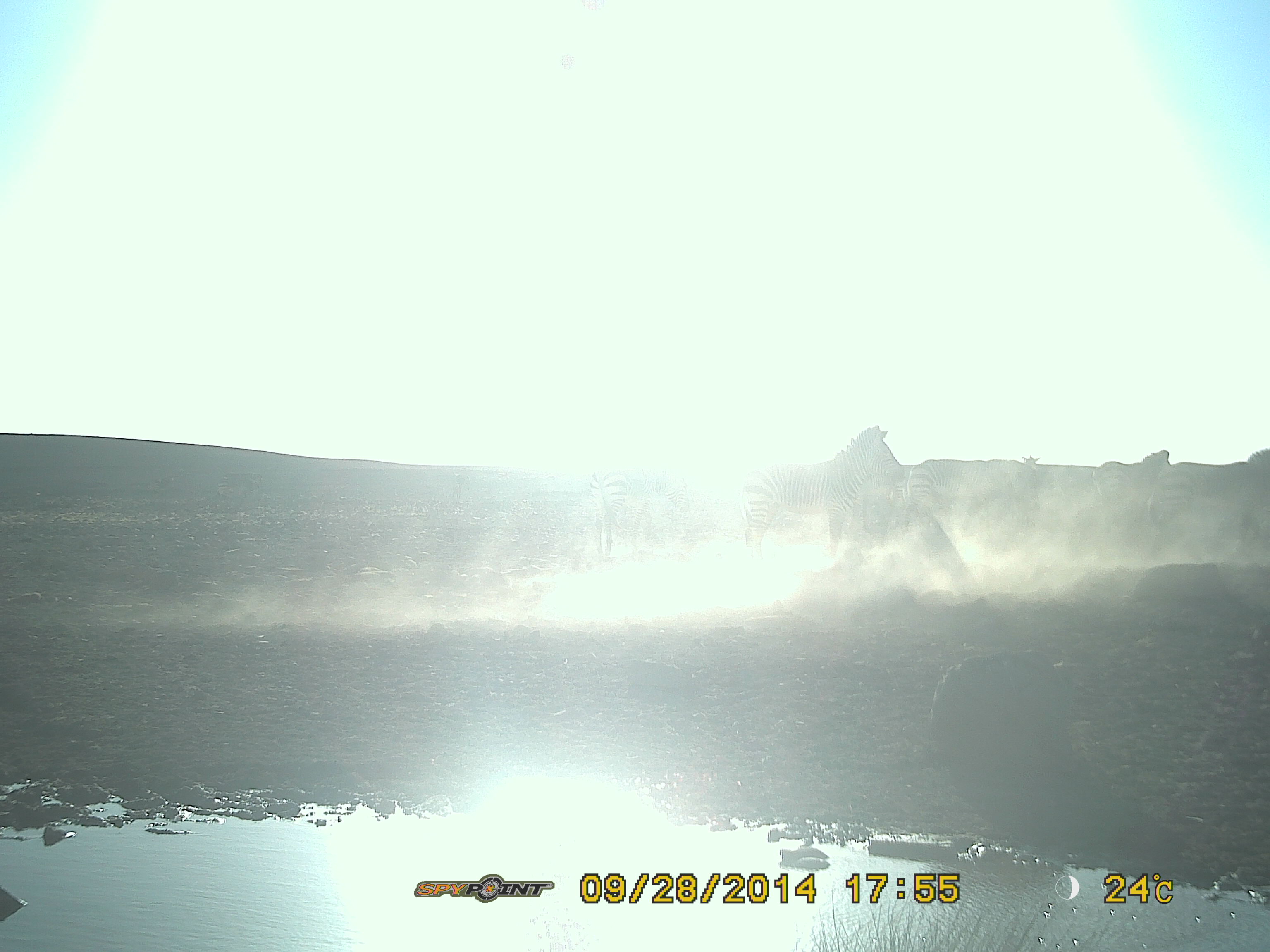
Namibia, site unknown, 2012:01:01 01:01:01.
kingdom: Animalia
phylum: Chordata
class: Mammalia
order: Perissodactyla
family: Equidae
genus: Equus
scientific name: Equus zebra hartmannae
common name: hartmann's mountain zebra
Equus zebra hartmannae (hartmann's mountain zebra).